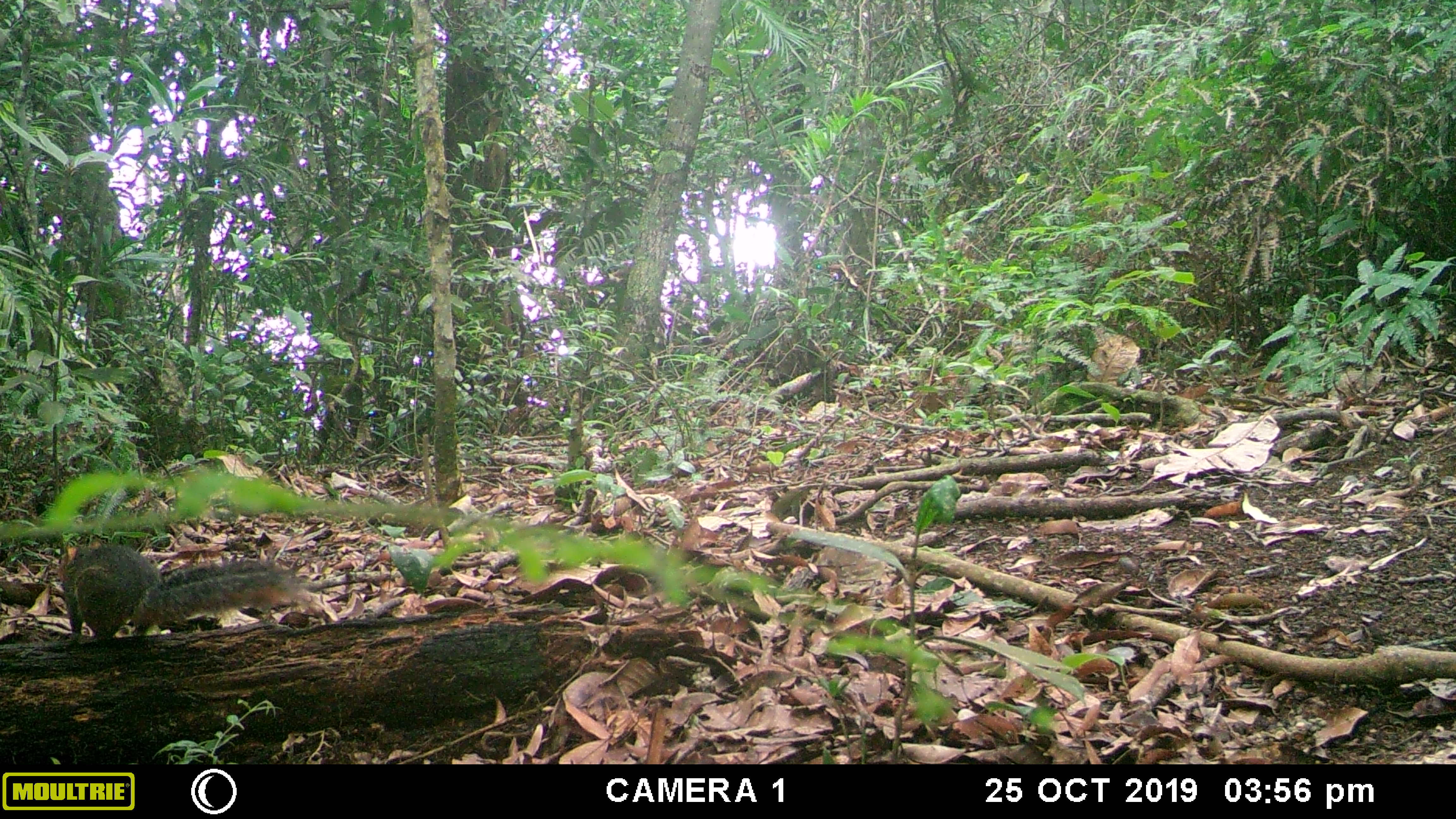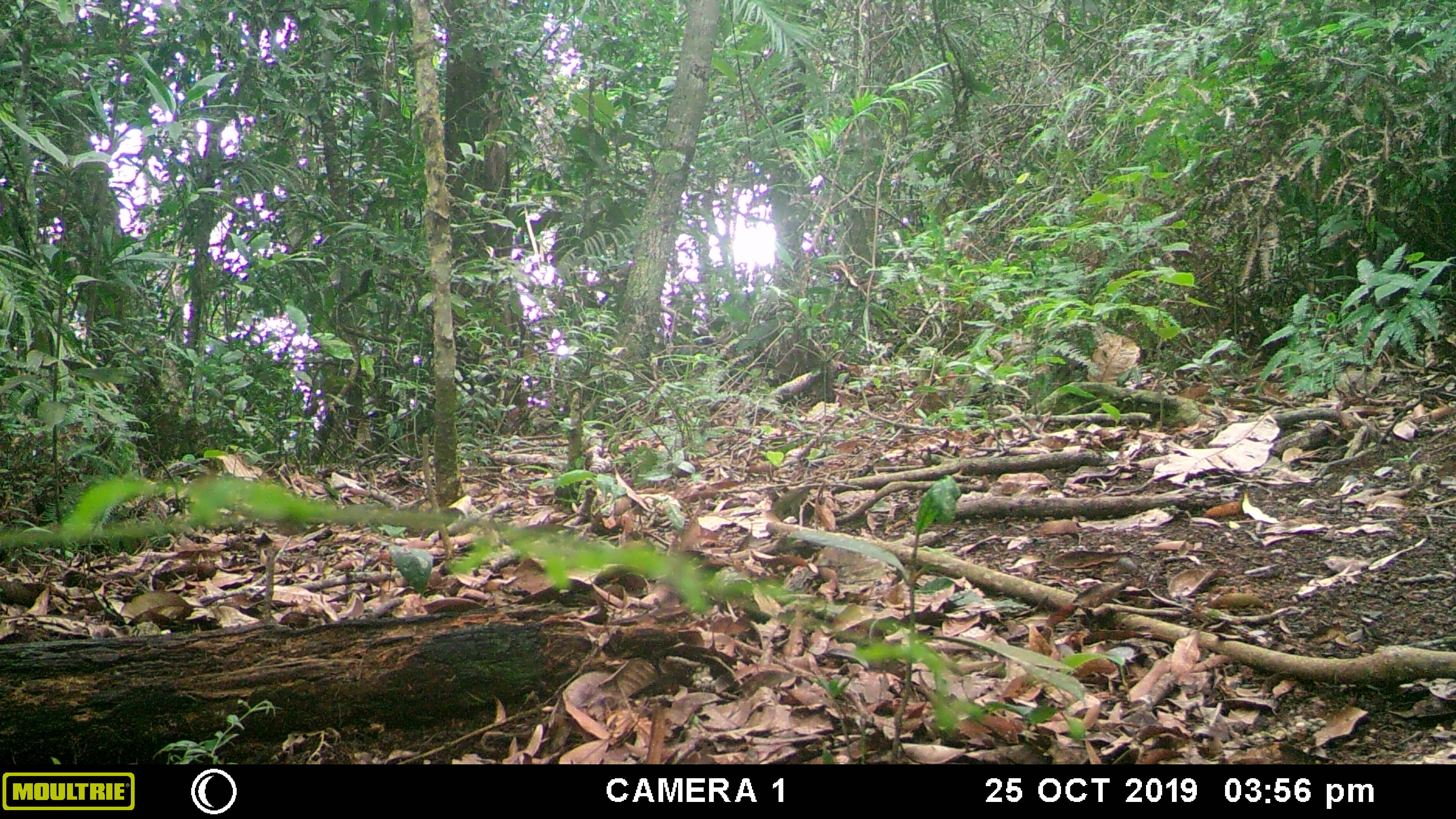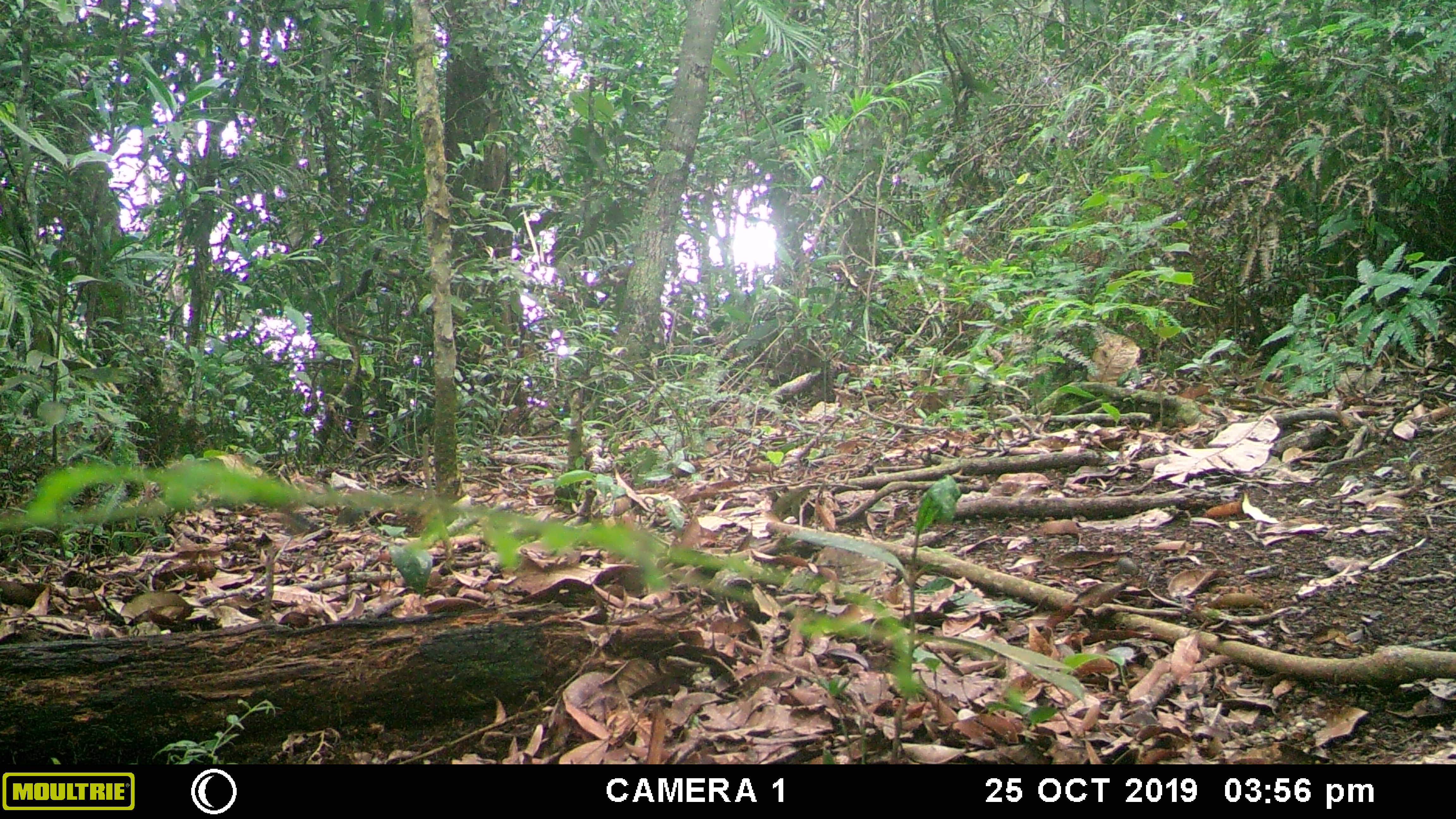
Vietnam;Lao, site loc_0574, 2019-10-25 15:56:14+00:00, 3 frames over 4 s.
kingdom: Animalia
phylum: Chordata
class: Mammalia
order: Rodentia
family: Sciuridae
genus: Dremomys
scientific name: Dremomys rufigenis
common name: red-cheeked squirrel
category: red cheeked squirrel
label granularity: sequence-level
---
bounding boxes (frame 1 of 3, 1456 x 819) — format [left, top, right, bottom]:
red cheeked squirrel: [62, 541, 306, 641]